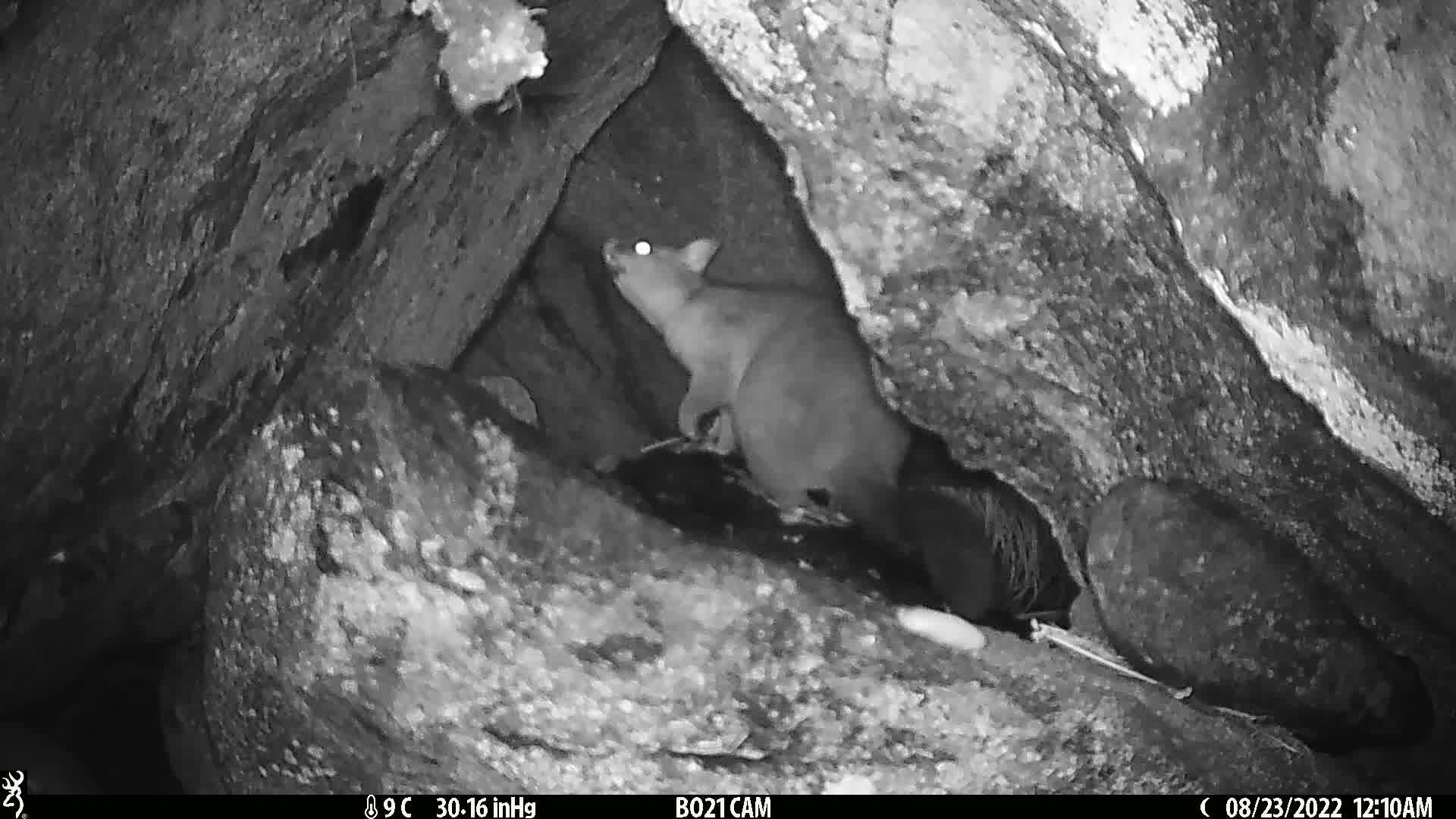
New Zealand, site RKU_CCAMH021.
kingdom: Animalia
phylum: Chordata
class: Mammalia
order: Diprotodontia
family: Phalangeridae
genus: Trichosurus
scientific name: Trichosurus vulpecula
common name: common brushtail possum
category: possum